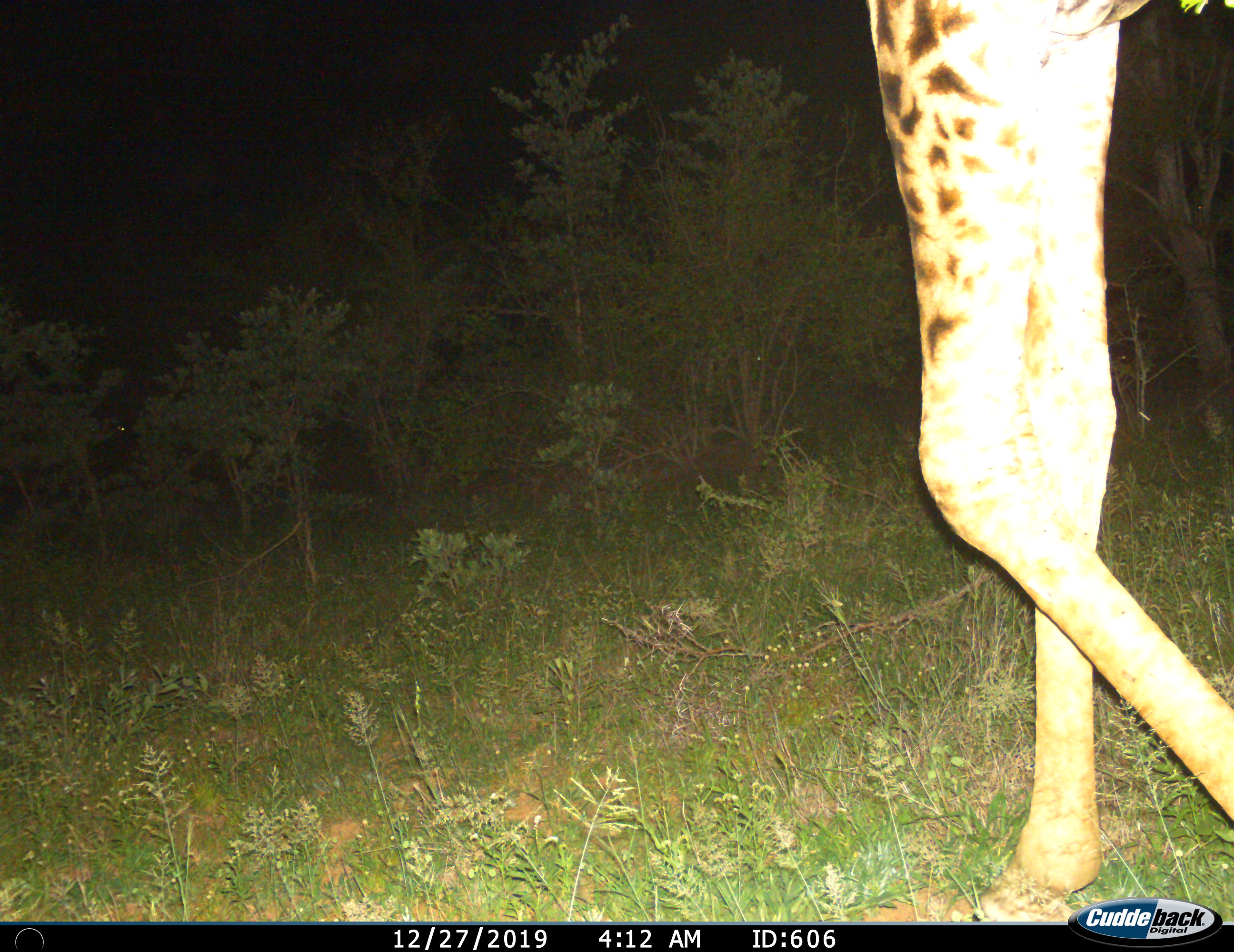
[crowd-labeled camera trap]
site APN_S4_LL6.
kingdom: Animalia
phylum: Chordata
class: Mammalia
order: Artiodactyla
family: Giraffidae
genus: Giraffa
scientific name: Giraffa camelopardalis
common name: giraffe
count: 1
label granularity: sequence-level